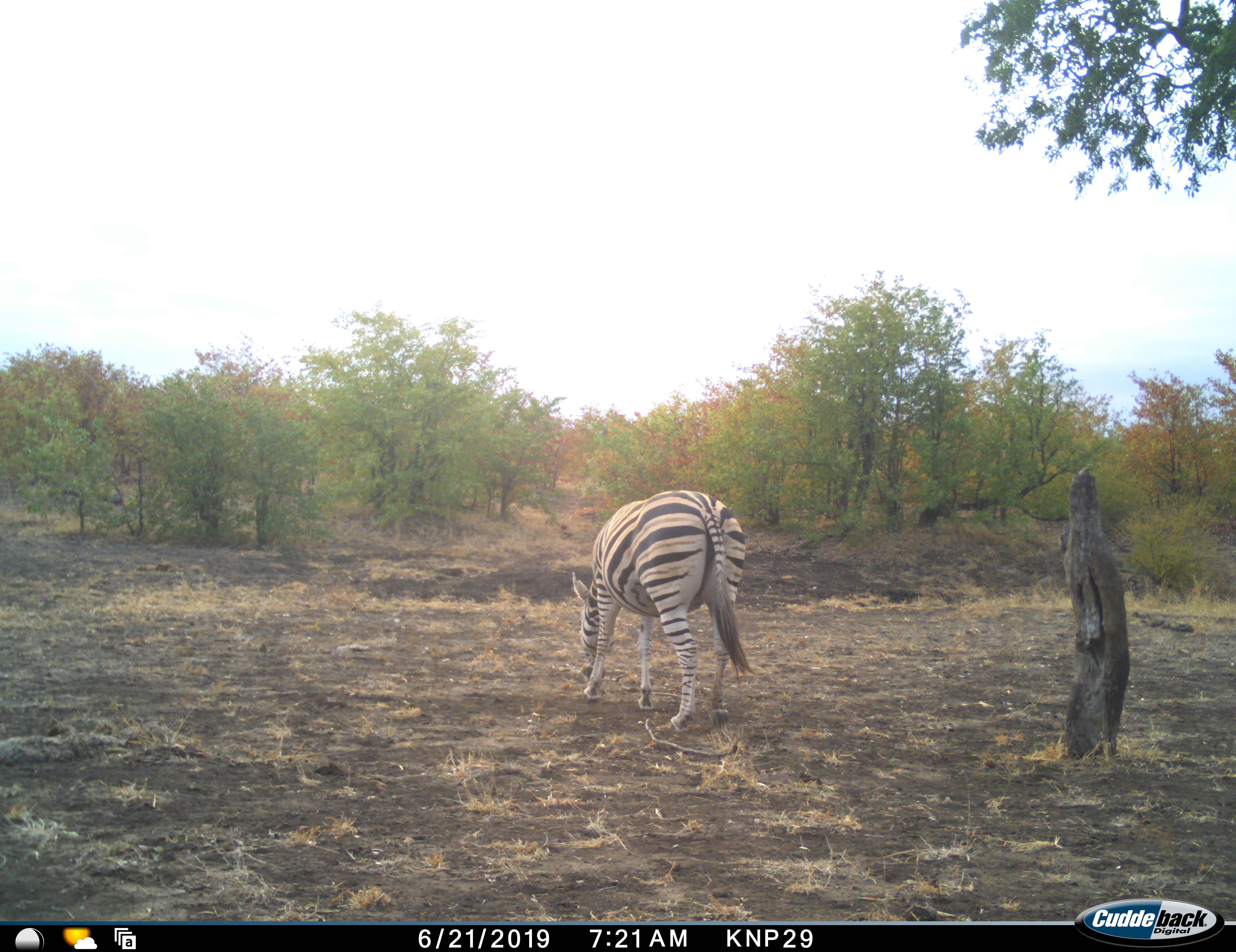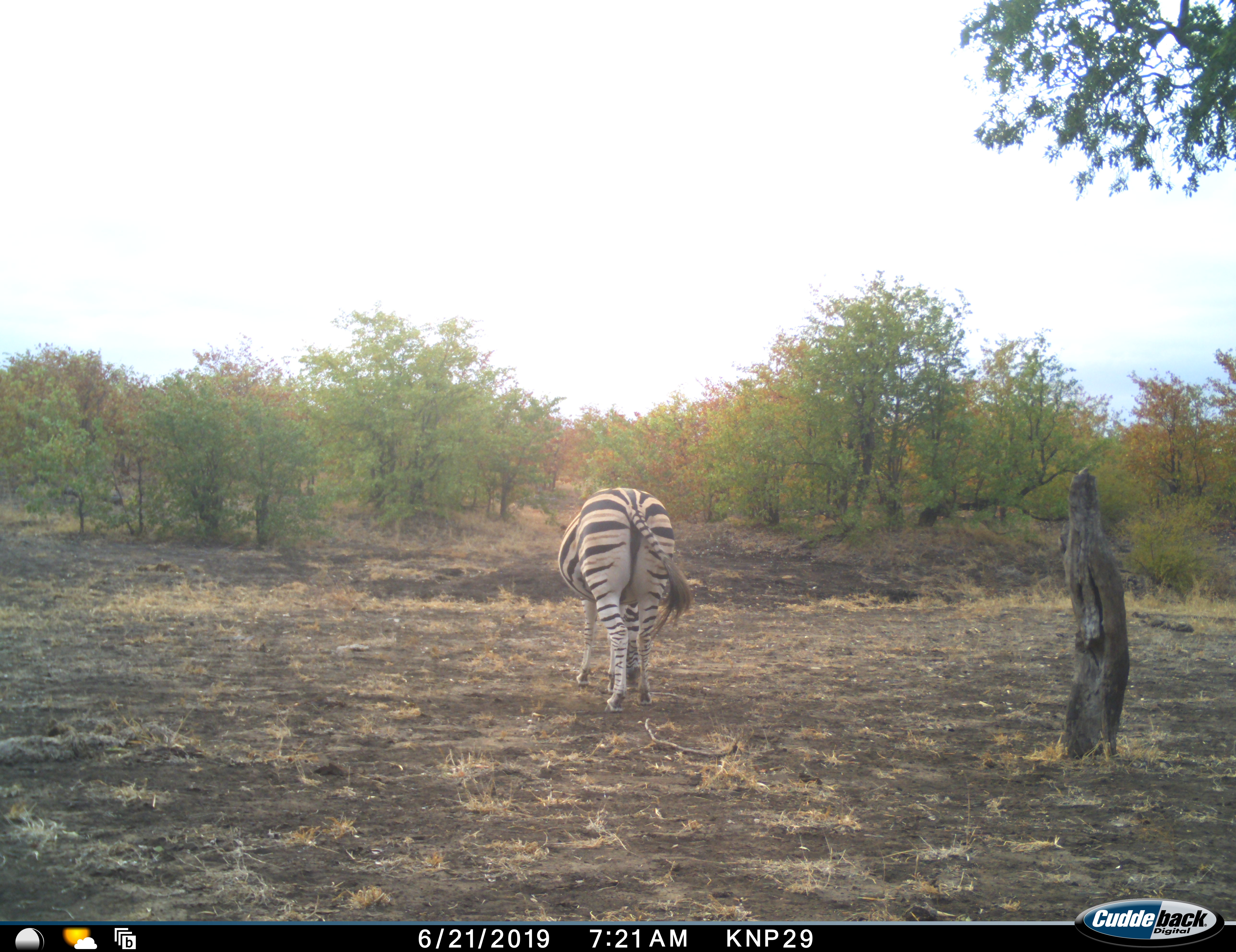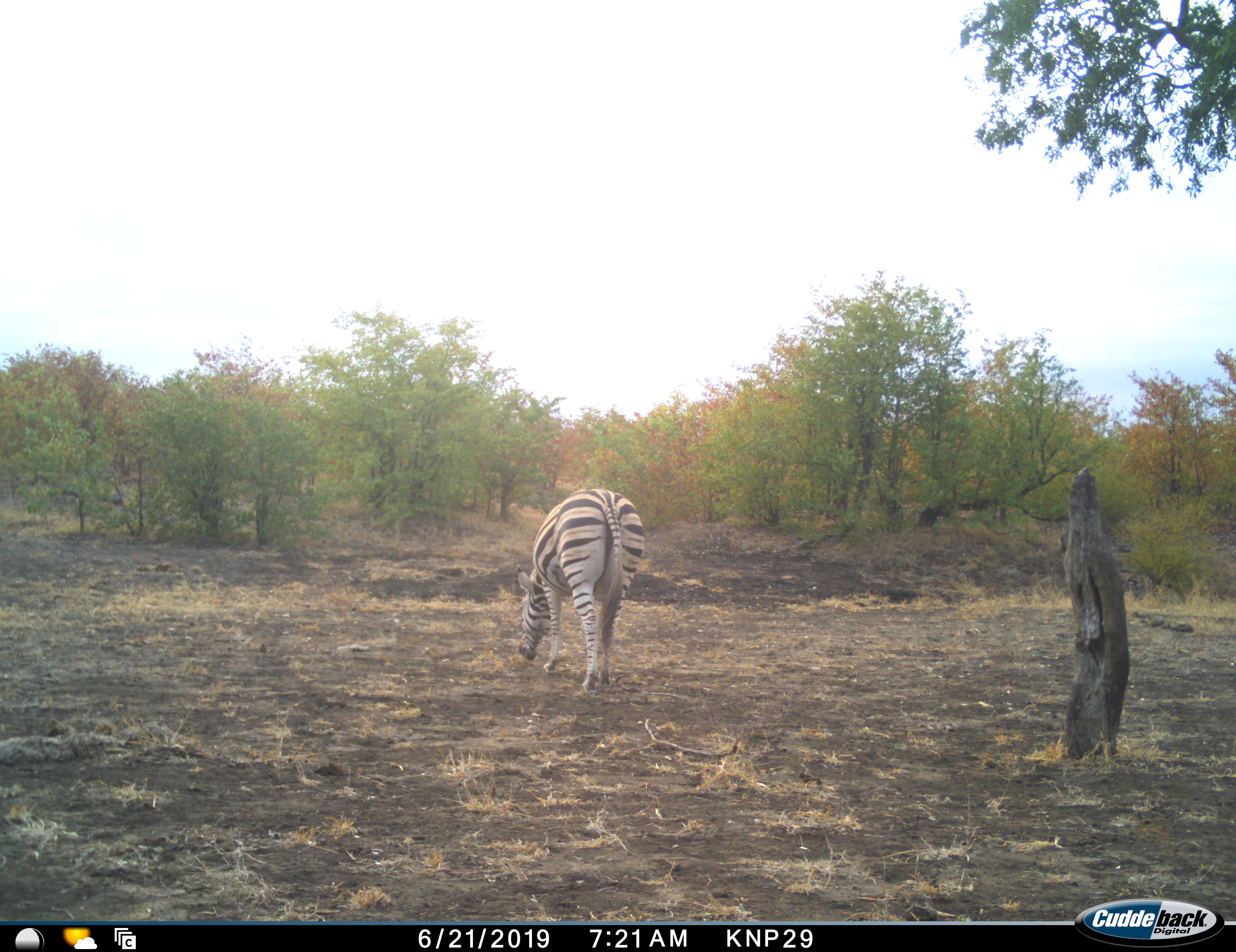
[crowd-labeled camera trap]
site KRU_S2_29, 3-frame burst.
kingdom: Animalia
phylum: Chordata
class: Mammalia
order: Perissodactyla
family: Equidae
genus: Equus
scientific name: Equus quagga burchellii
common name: burchell's zebra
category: zebraburchells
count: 1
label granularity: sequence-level